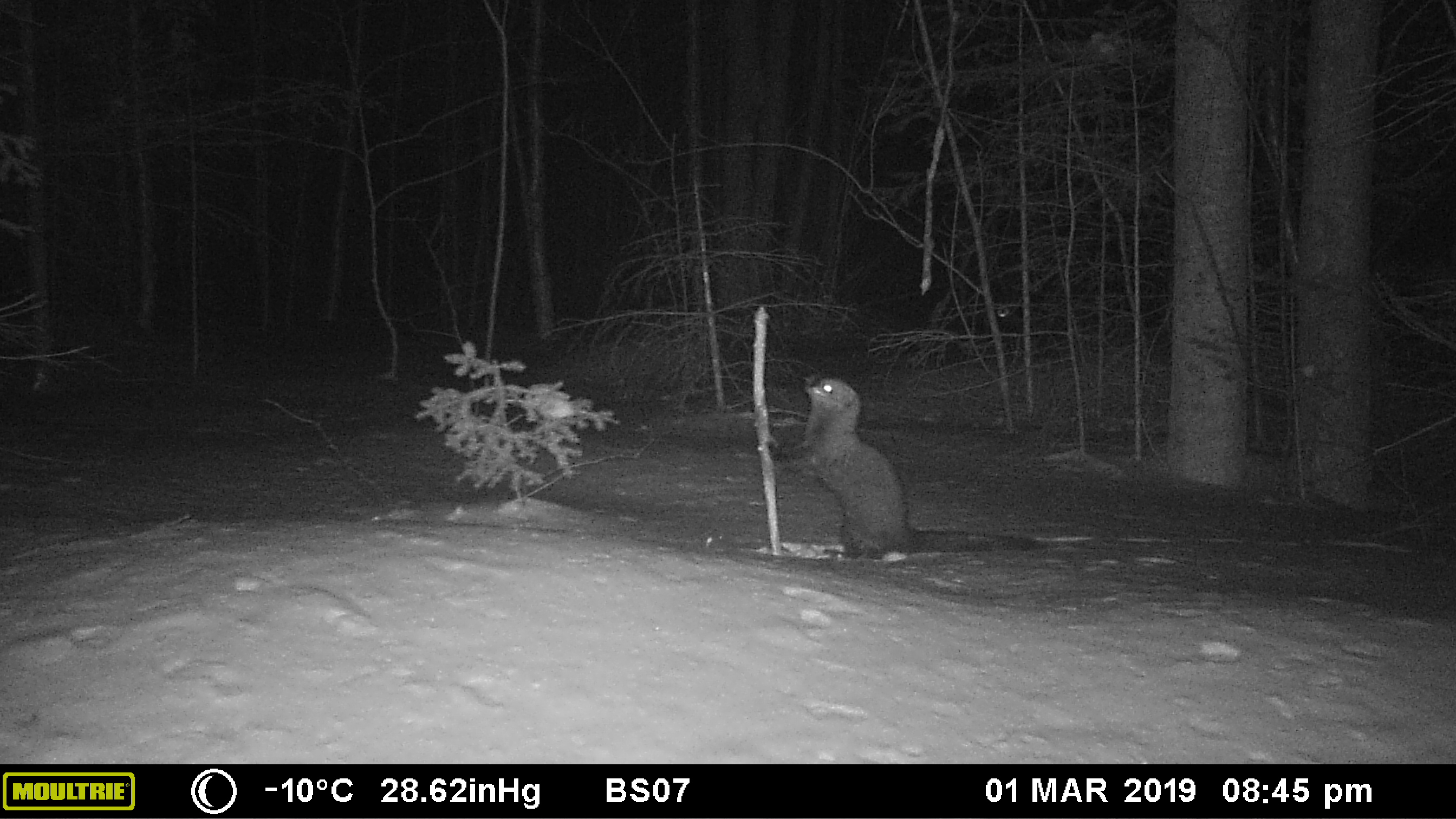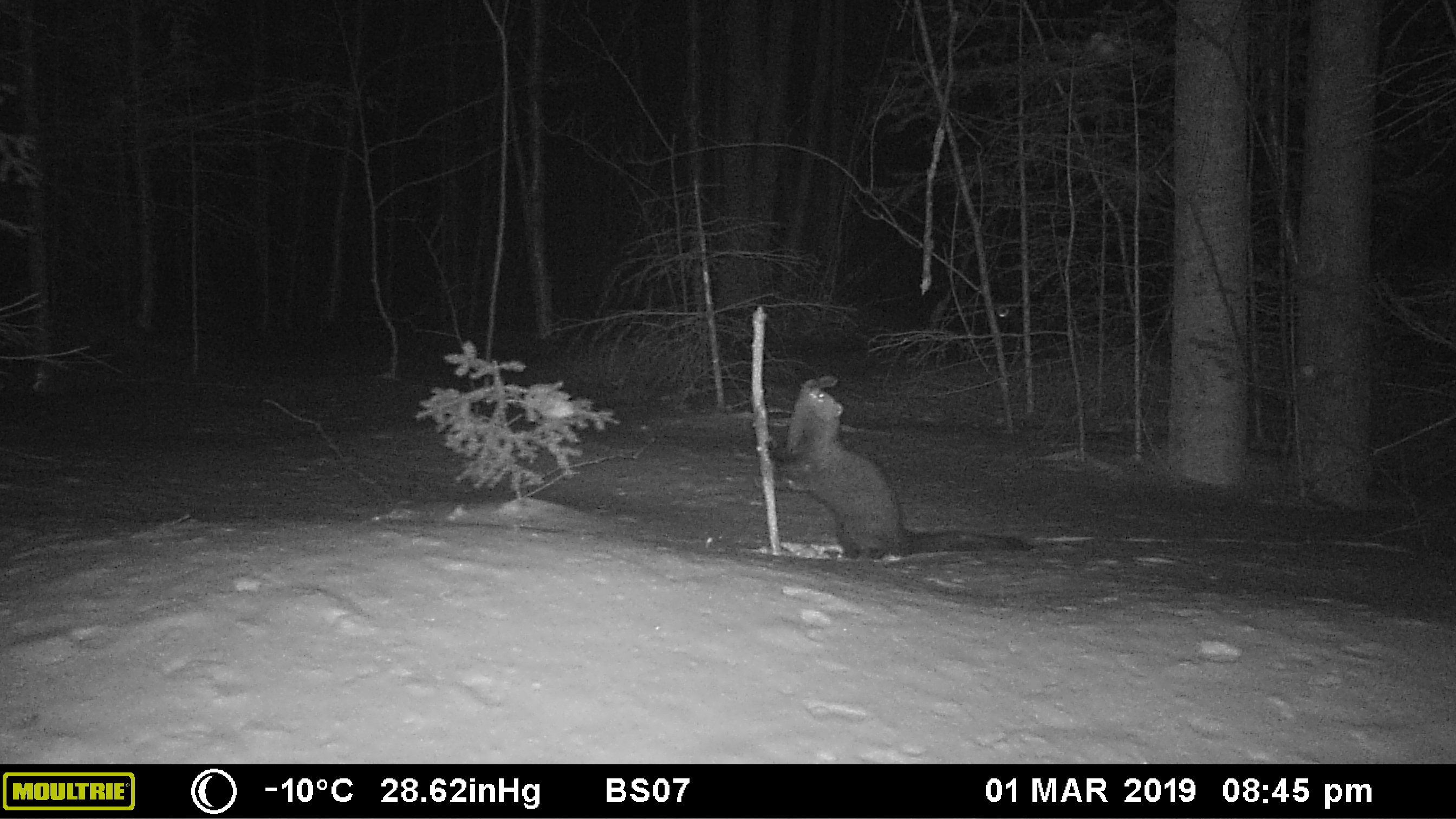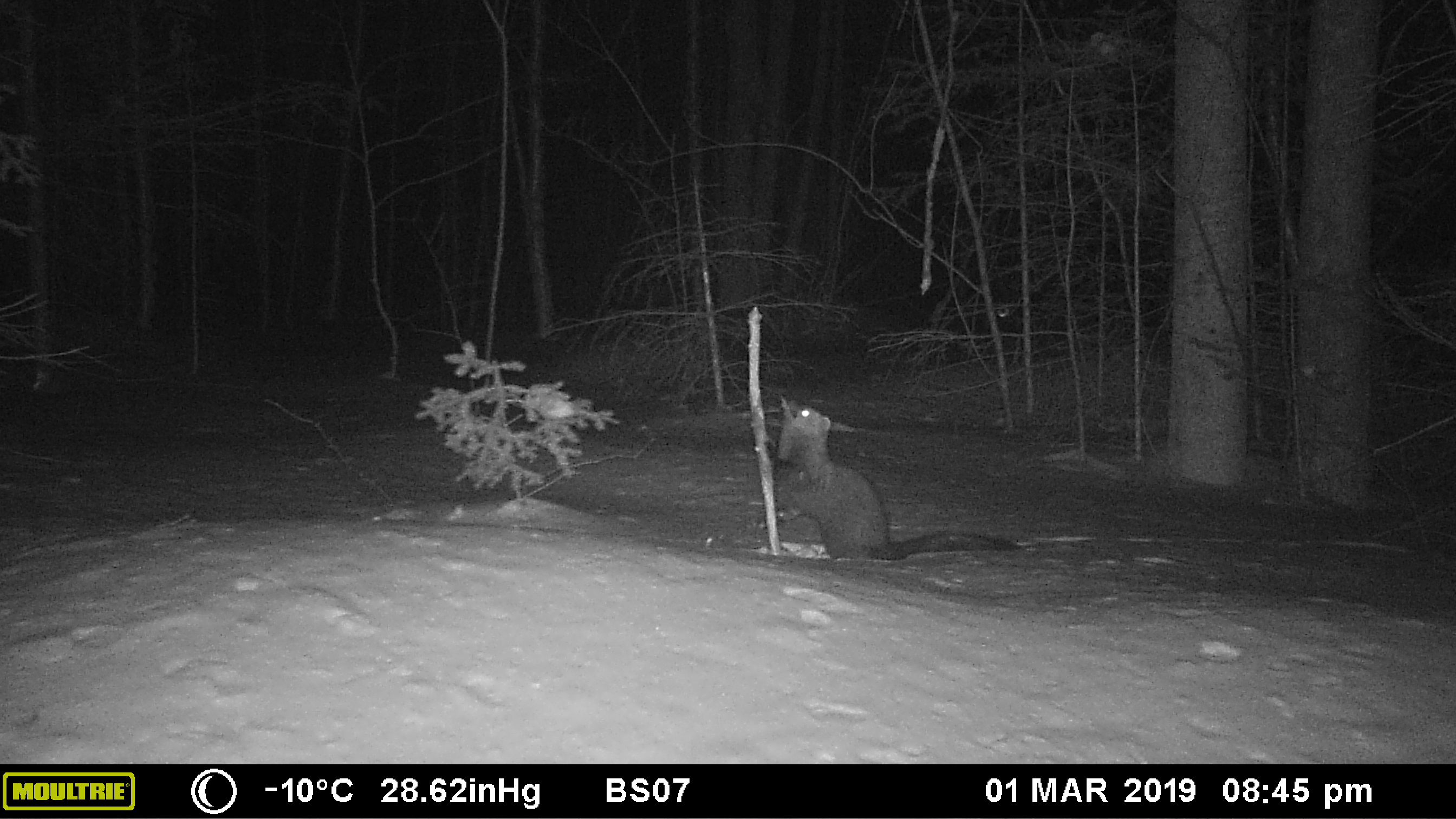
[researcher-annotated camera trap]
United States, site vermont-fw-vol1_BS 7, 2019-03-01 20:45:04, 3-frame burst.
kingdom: Animalia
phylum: Chordata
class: Mammalia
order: Carnivora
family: Mustelidae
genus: Pekania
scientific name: Pekania pennanti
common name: fisher